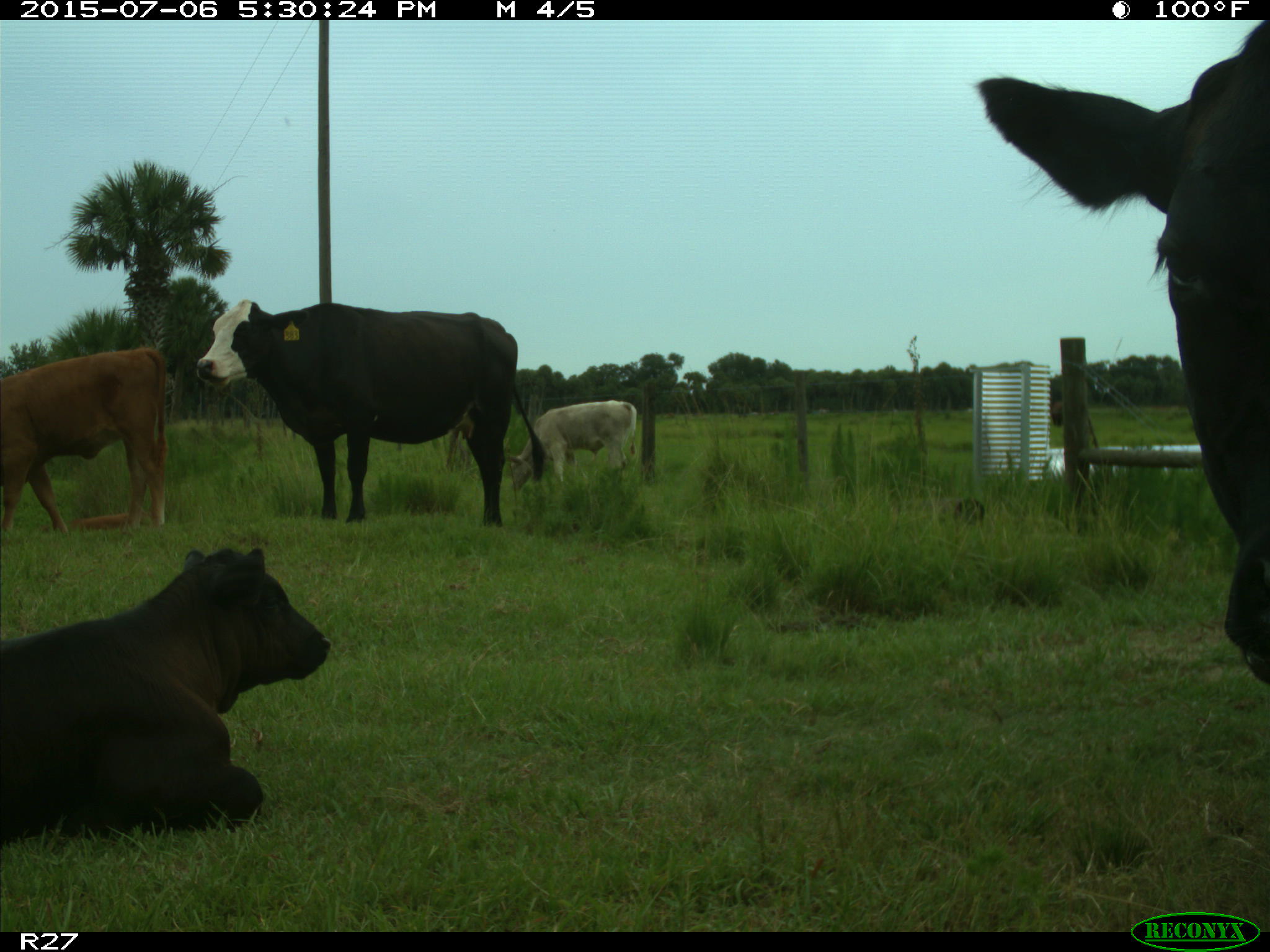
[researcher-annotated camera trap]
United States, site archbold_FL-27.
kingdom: Animalia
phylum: Chordata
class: Mammalia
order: Artiodactyla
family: Bovidae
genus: Bos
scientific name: Bos taurus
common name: domestic cow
Bos taurus (domestic cow).